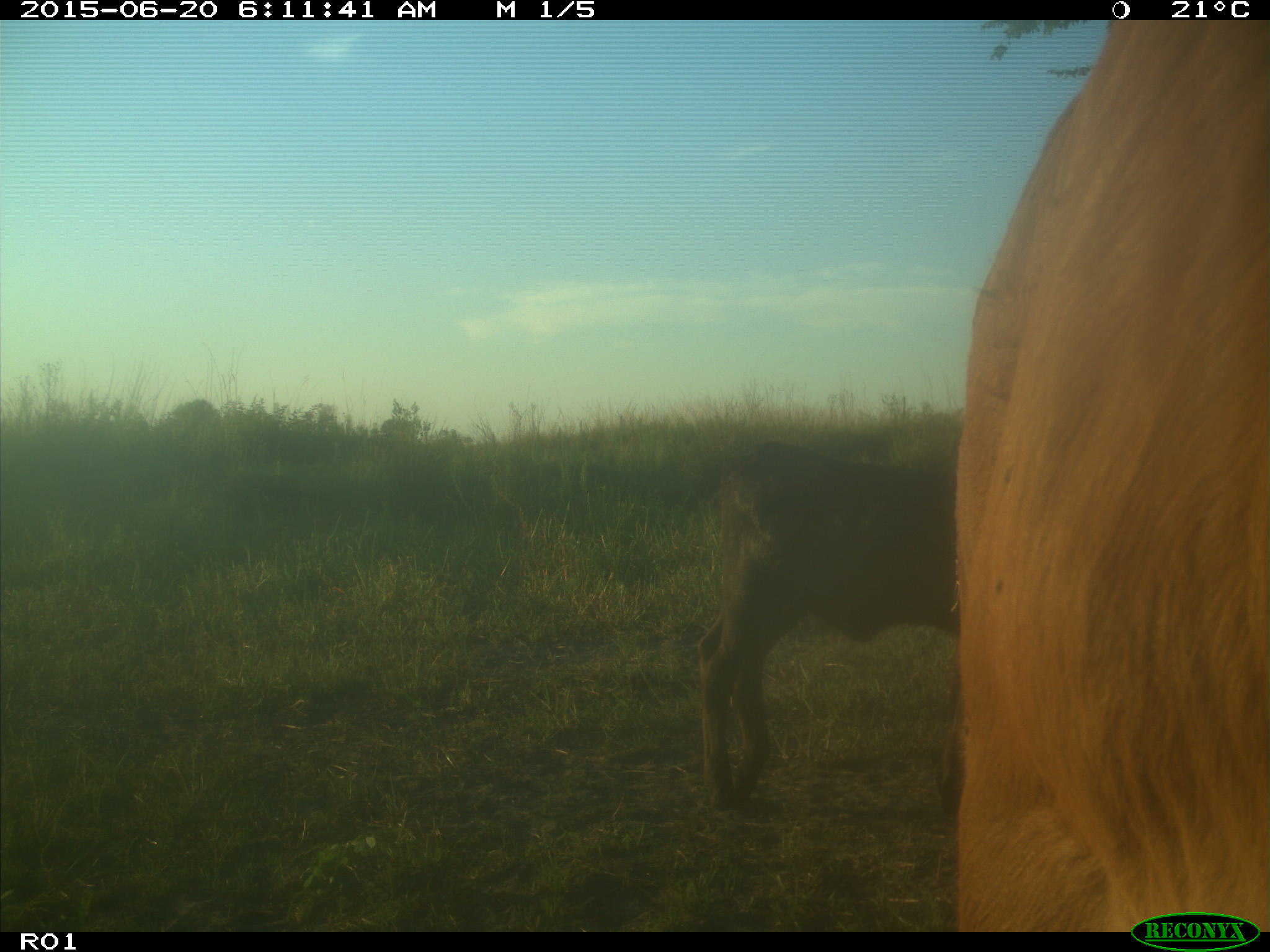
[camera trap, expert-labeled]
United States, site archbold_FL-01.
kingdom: Animalia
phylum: Chordata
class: Mammalia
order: Artiodactyla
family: Bovidae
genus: Bos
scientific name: Bos taurus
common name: domestic cow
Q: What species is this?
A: Bos taurus (domestic cow).